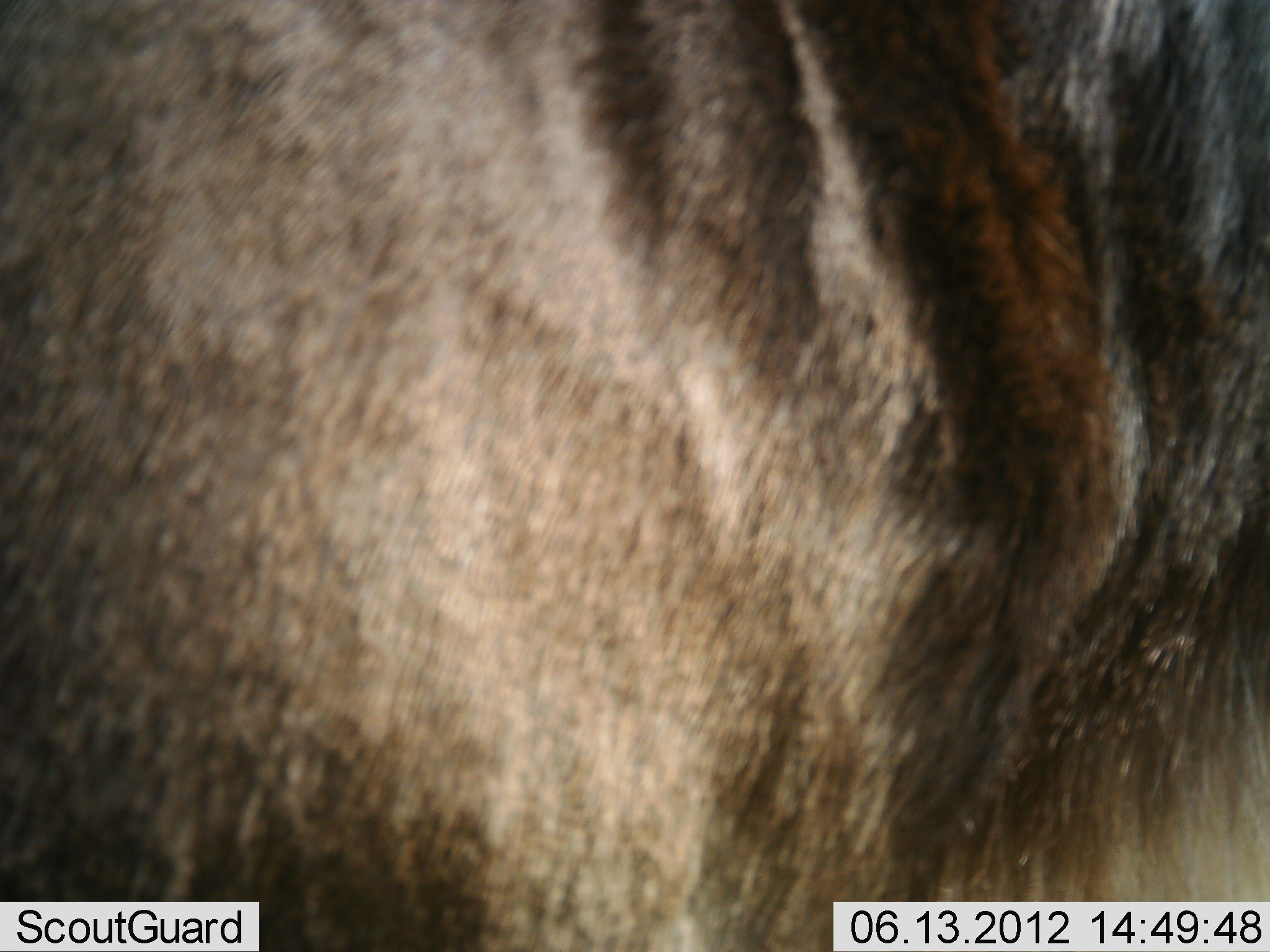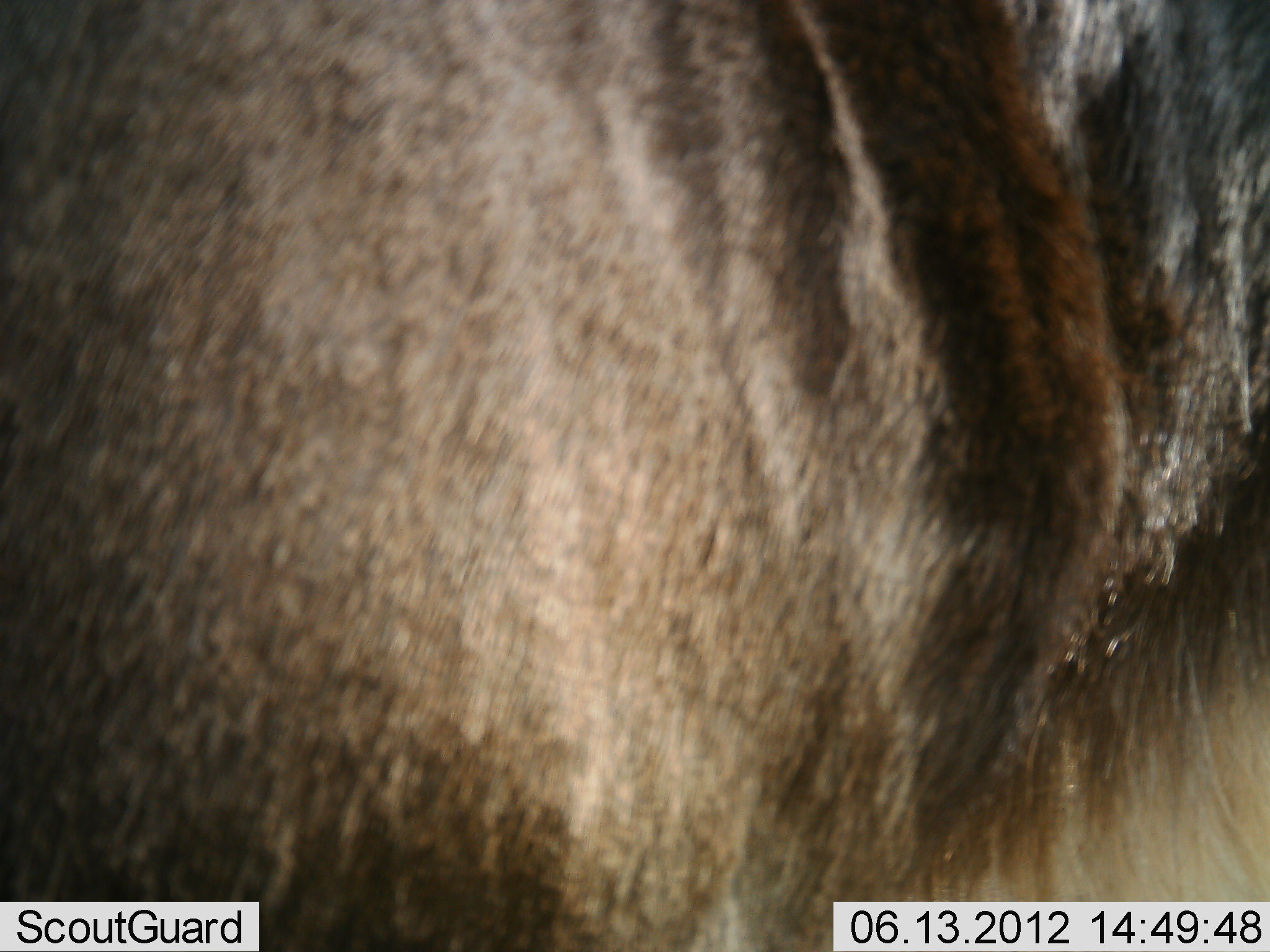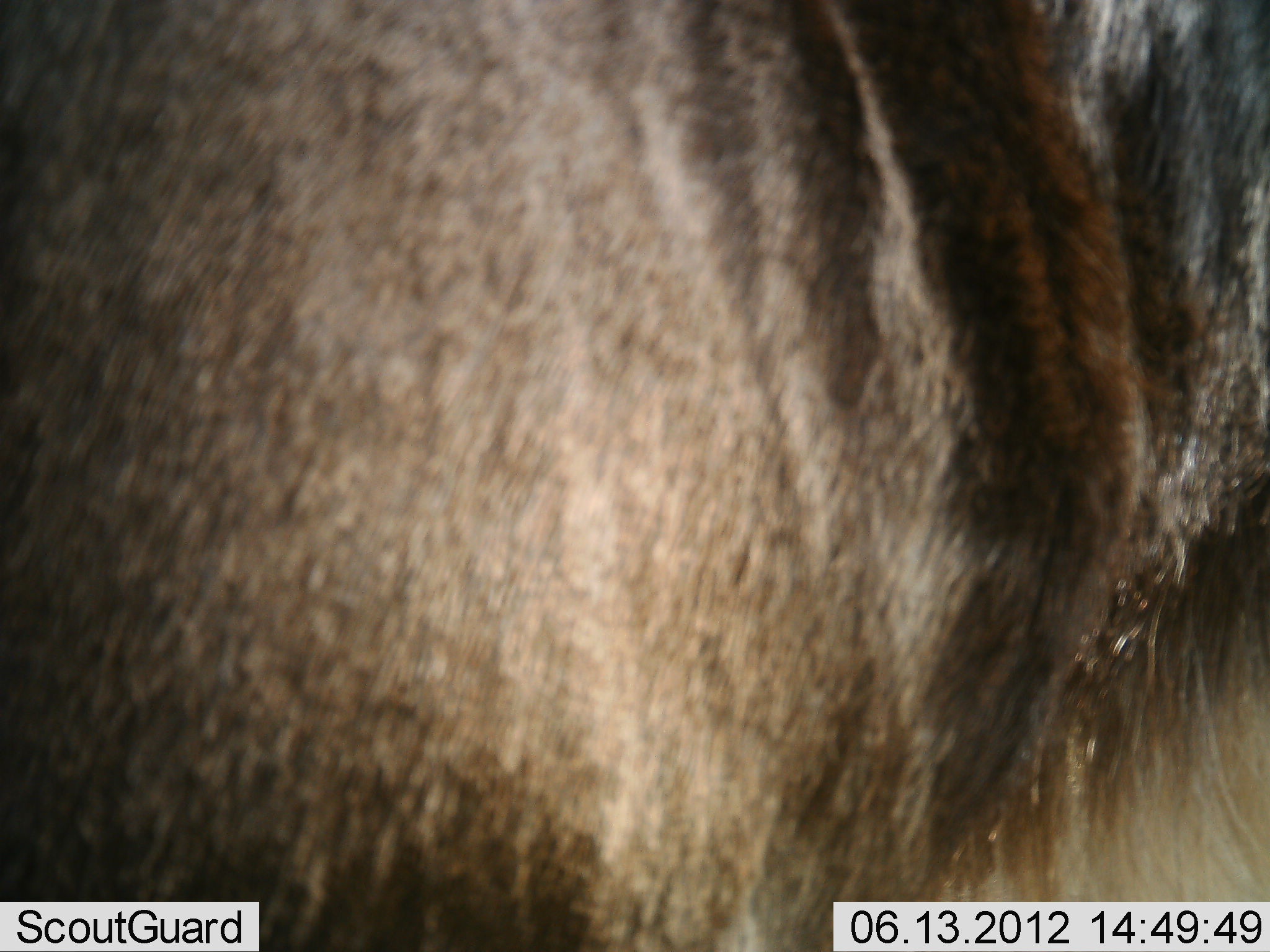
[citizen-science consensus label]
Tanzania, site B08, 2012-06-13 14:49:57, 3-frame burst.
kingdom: Animalia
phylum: Chordata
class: Mammalia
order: Artiodactyla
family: Bovidae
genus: Connochaetes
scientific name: Connochaetes taurinus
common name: blue wildebeest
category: wildebeest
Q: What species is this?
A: Wildebeest (blue wildebeest) (Connochaetes taurinus).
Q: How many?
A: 1.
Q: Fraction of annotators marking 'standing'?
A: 100%.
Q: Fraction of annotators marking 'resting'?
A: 0%.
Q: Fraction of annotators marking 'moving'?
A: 0%.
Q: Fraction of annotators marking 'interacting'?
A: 0%.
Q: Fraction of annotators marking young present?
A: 0%.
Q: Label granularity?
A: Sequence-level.